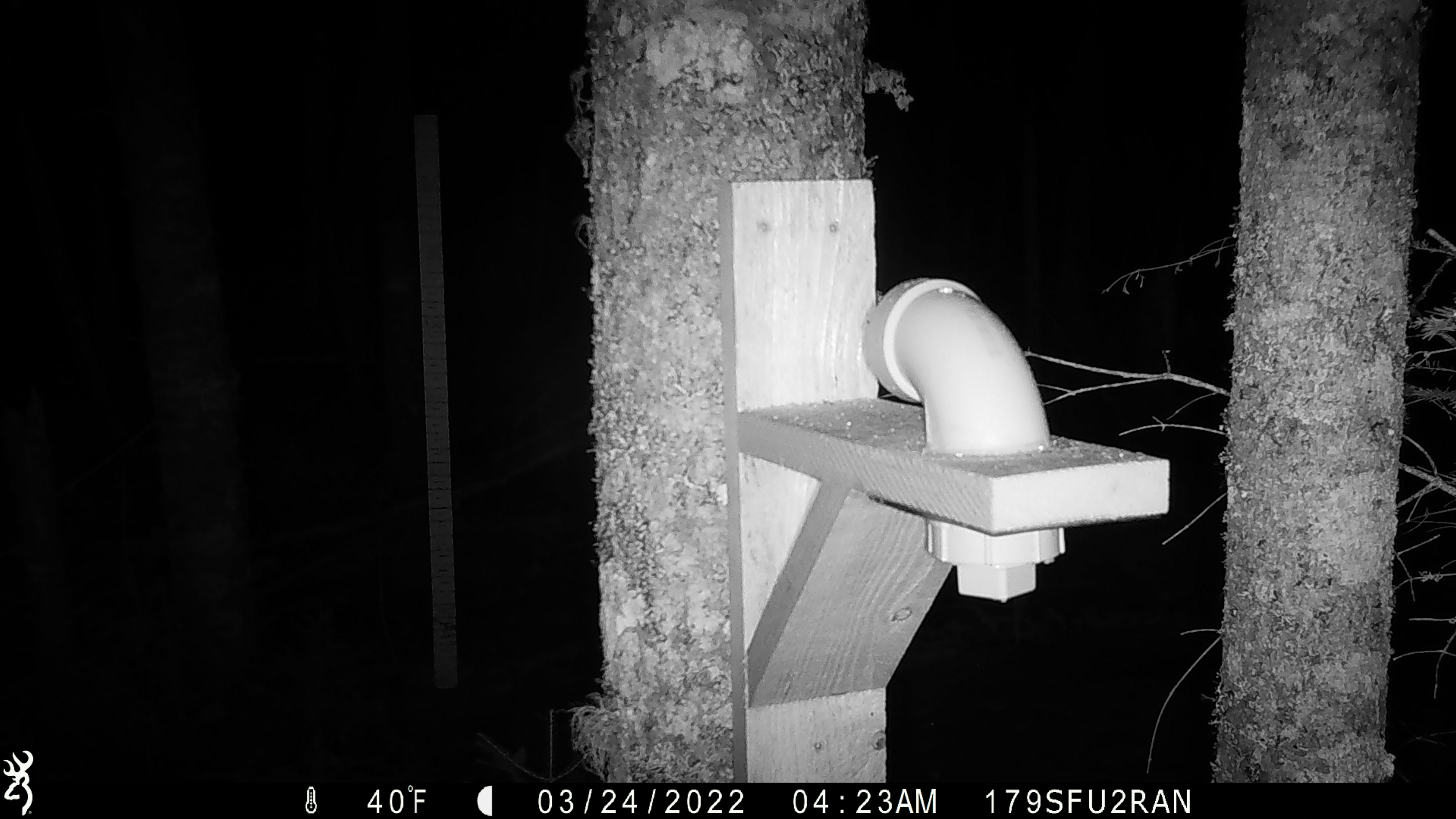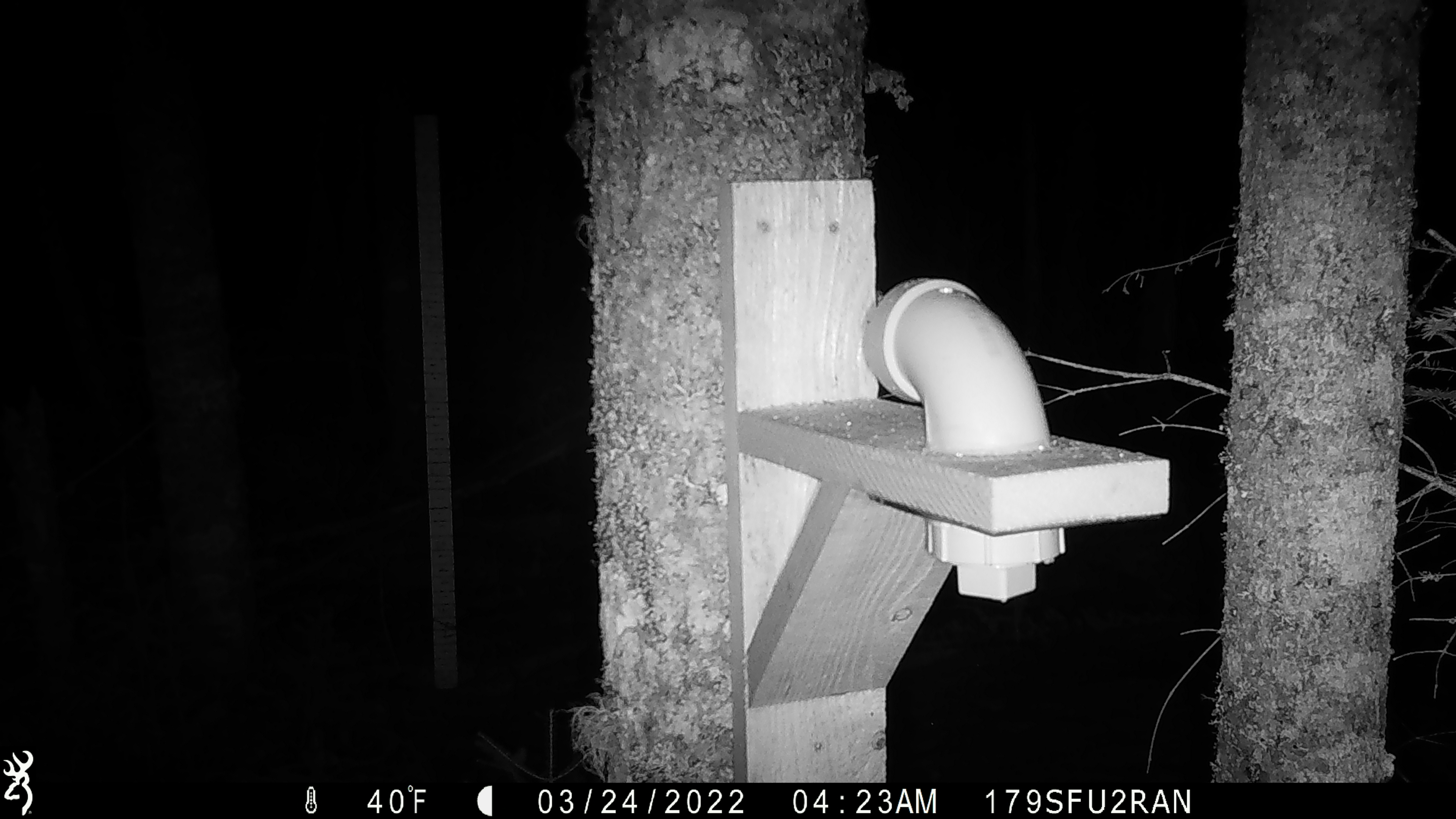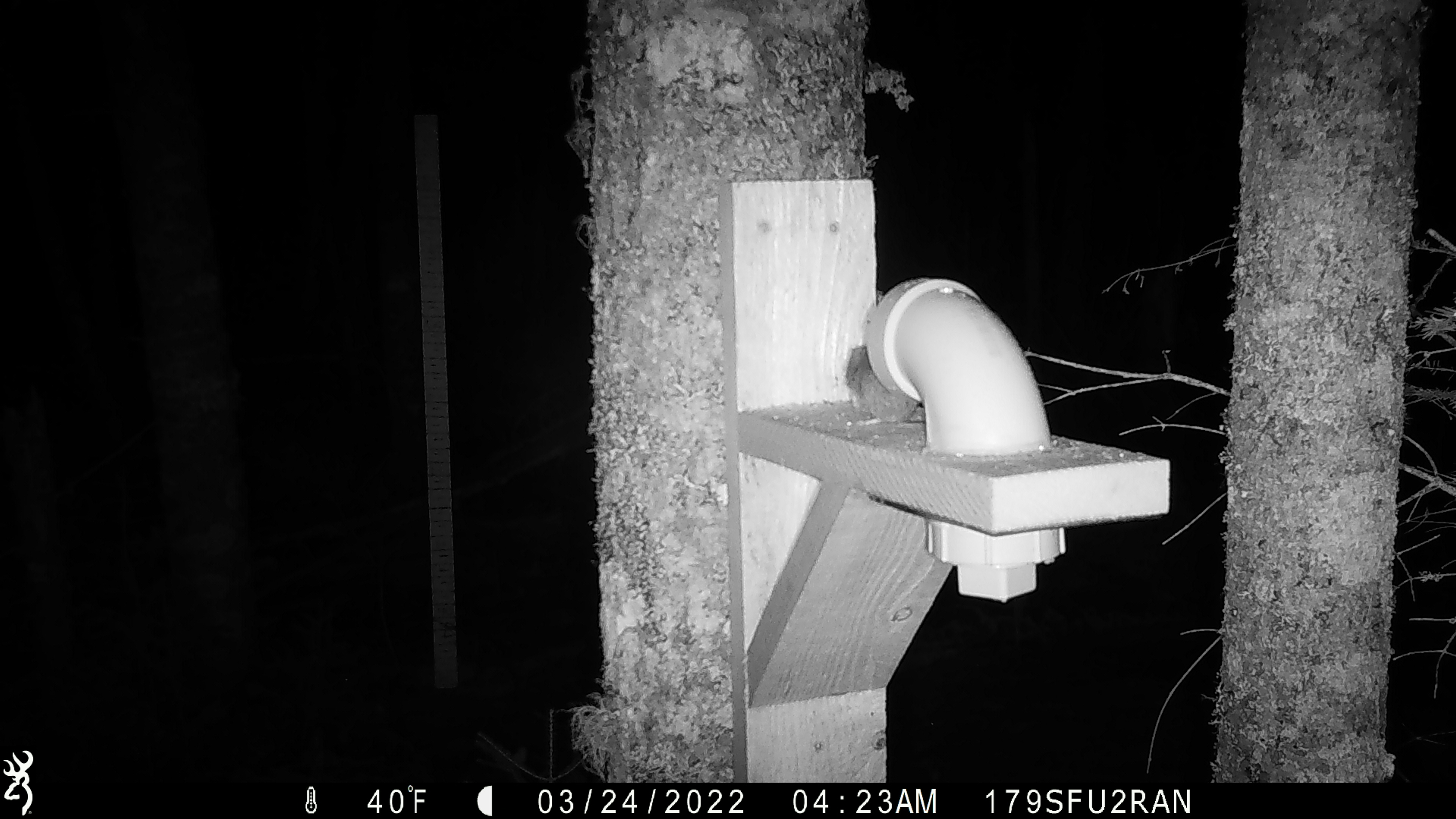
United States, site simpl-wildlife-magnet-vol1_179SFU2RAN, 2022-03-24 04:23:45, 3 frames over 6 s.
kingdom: Animalia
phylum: Chordata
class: Mammalia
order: Rodentia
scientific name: Rodentia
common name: mouse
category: mouse sp.